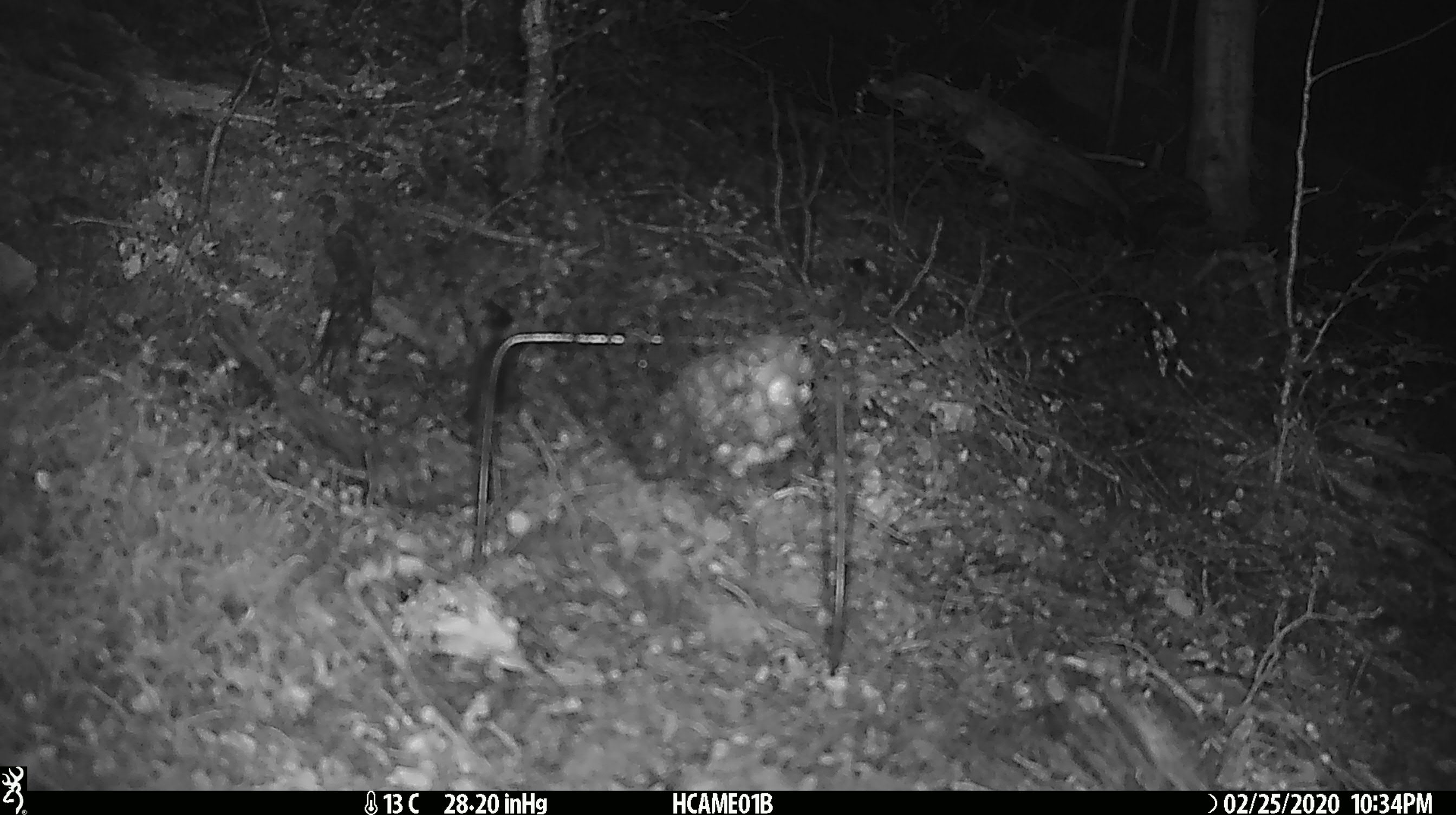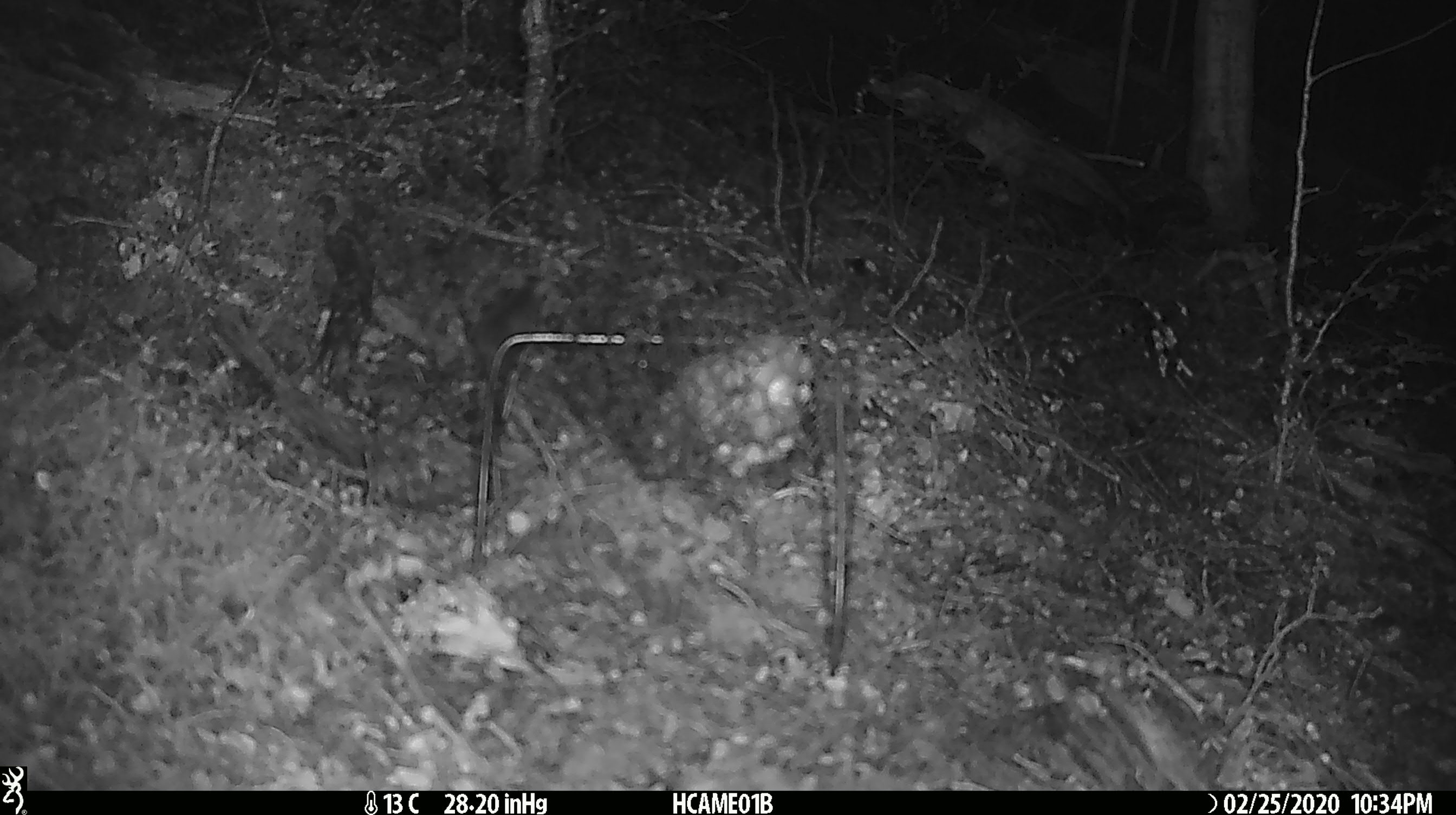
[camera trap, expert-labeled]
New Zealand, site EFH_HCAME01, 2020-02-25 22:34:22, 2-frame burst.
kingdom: Animalia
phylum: Chordata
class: Mammalia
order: Rodentia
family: Muridae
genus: Mus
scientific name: Mus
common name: mouse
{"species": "mouse (Mus)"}